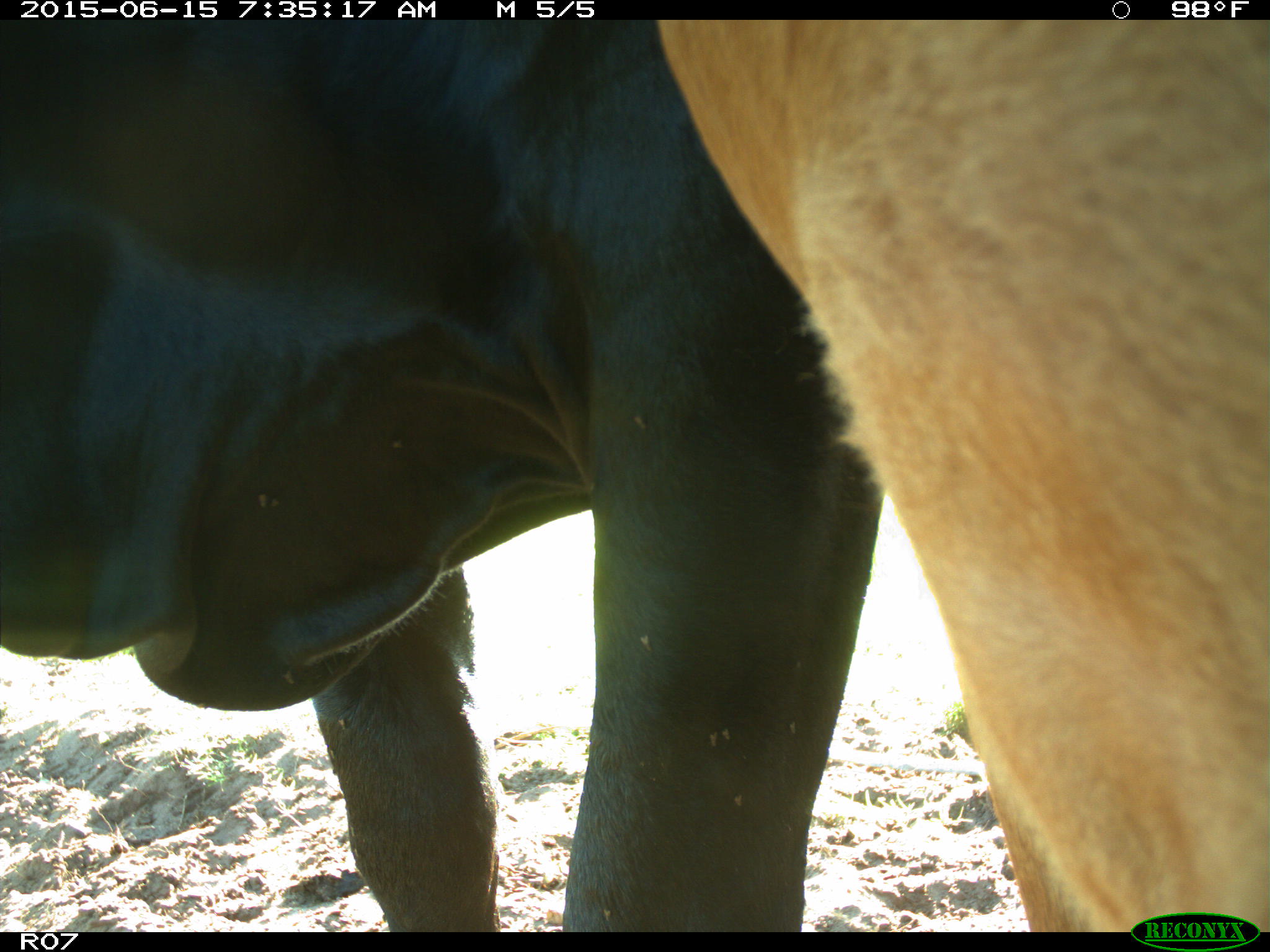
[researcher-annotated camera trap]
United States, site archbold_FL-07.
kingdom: Animalia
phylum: Chordata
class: Mammalia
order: Artiodactyla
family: Bovidae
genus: Bos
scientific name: Bos taurus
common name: domestic cow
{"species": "Bos taurus (domestic cow)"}